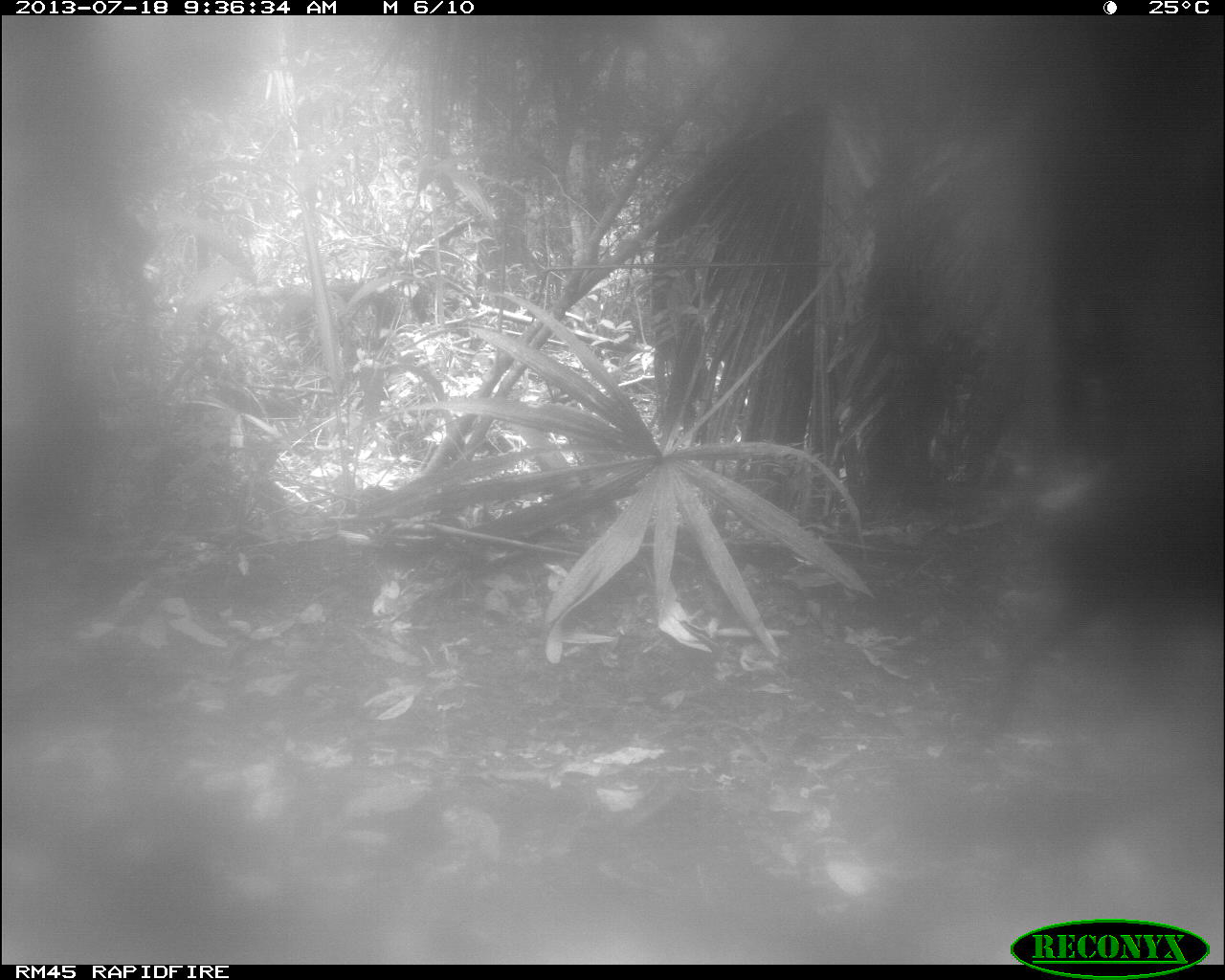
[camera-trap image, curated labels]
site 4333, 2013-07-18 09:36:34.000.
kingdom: Animalia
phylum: Chordata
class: Mammalia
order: Artiodactyla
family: Tayassuidae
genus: Tayassu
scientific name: Tayassu pecari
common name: white-lipped peccary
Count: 2.